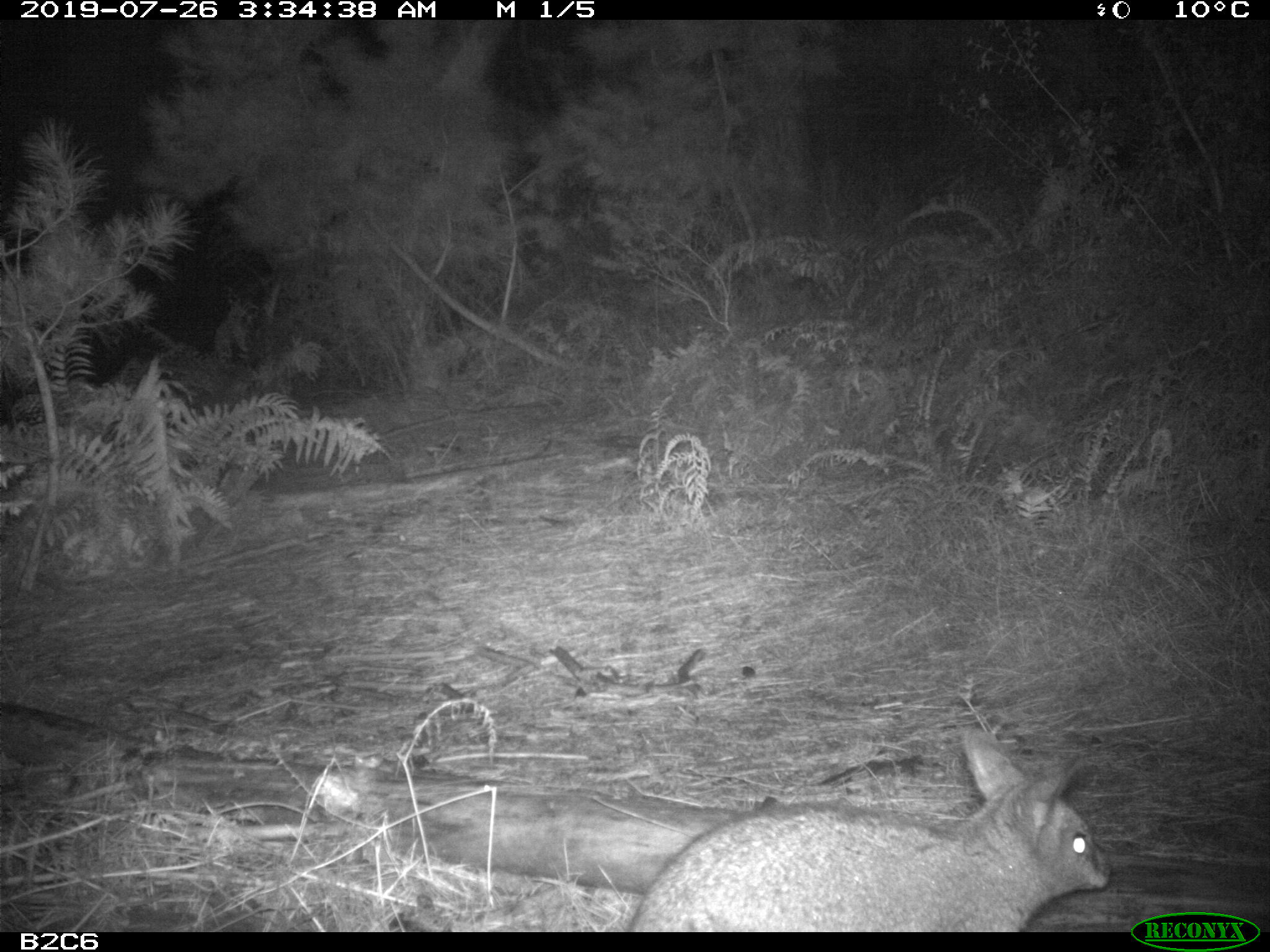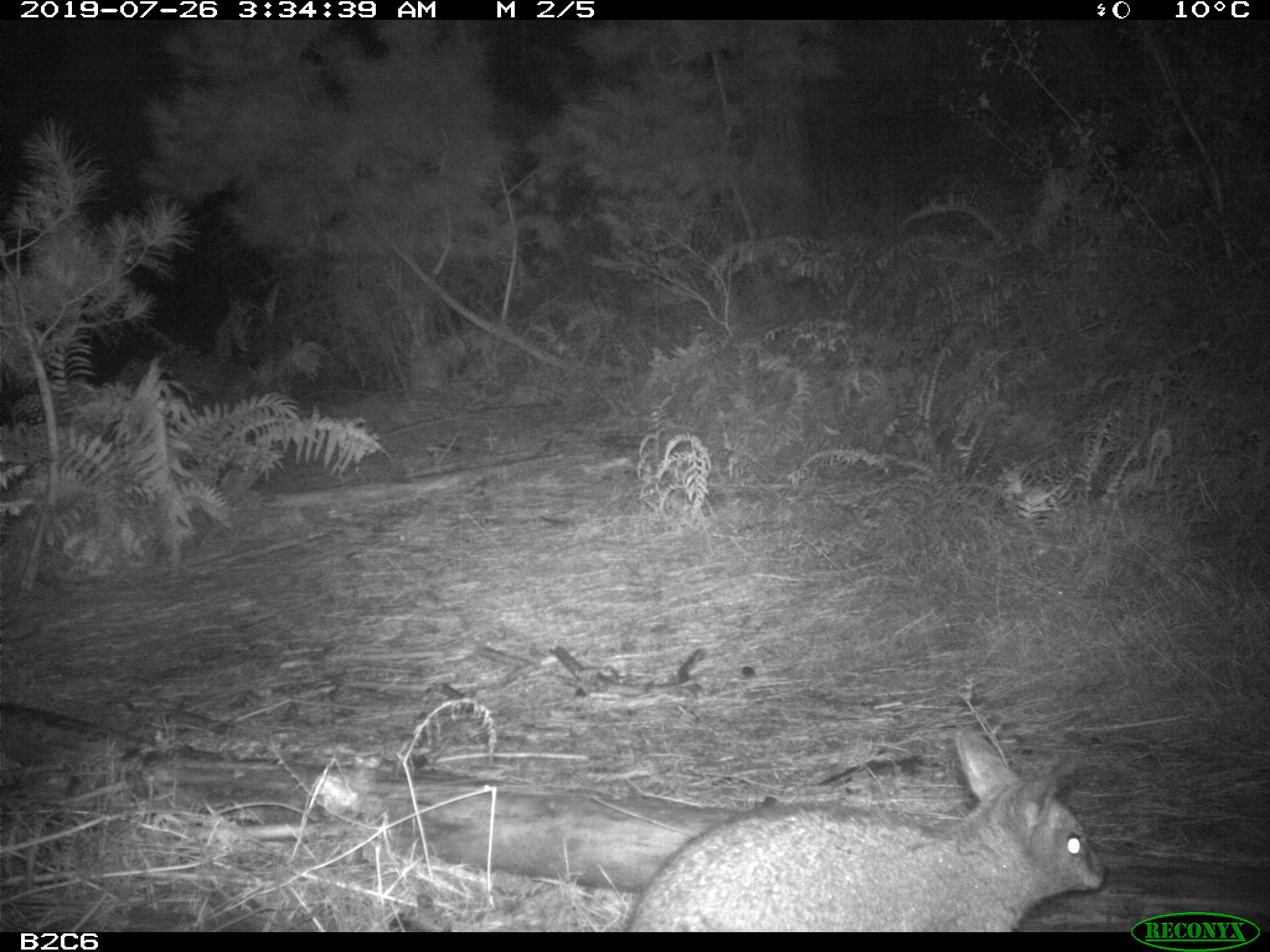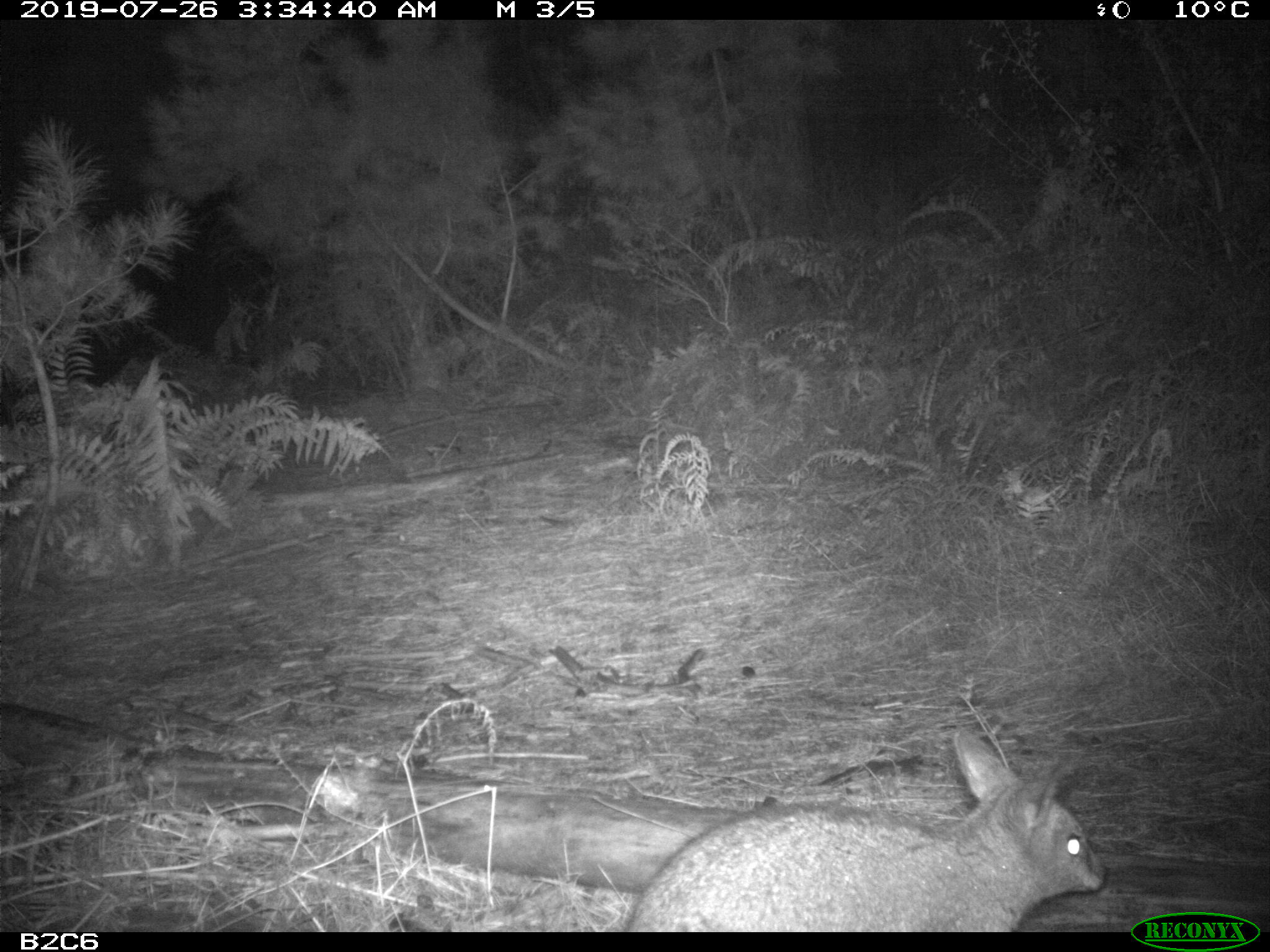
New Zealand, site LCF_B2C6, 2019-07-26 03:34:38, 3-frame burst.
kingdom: Animalia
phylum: Chordata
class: Mammalia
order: Diprotodontia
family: Macropodidae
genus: Notamacropus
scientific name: Notamacropus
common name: wallaby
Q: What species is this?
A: Wallaby (Notamacropus).